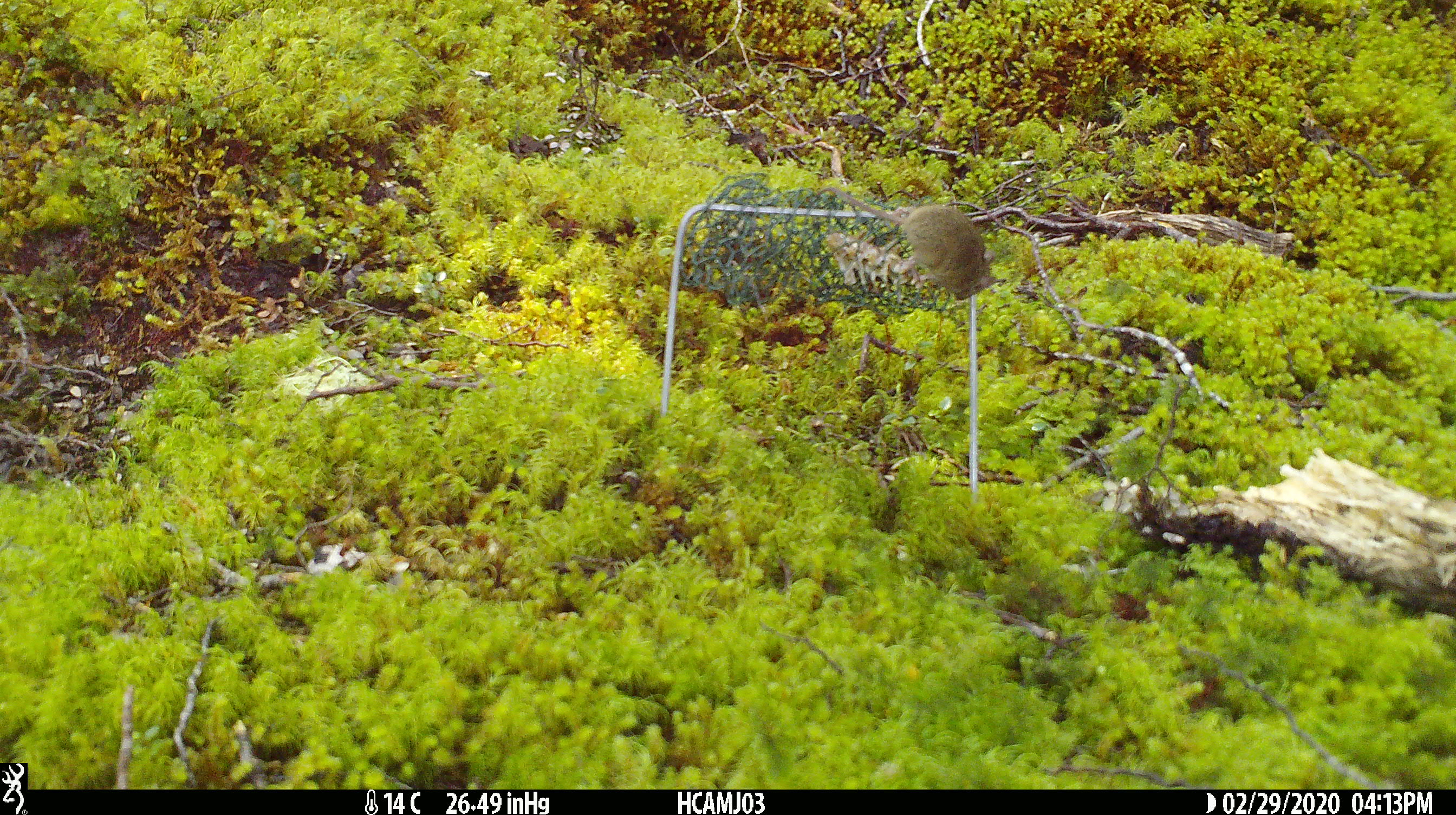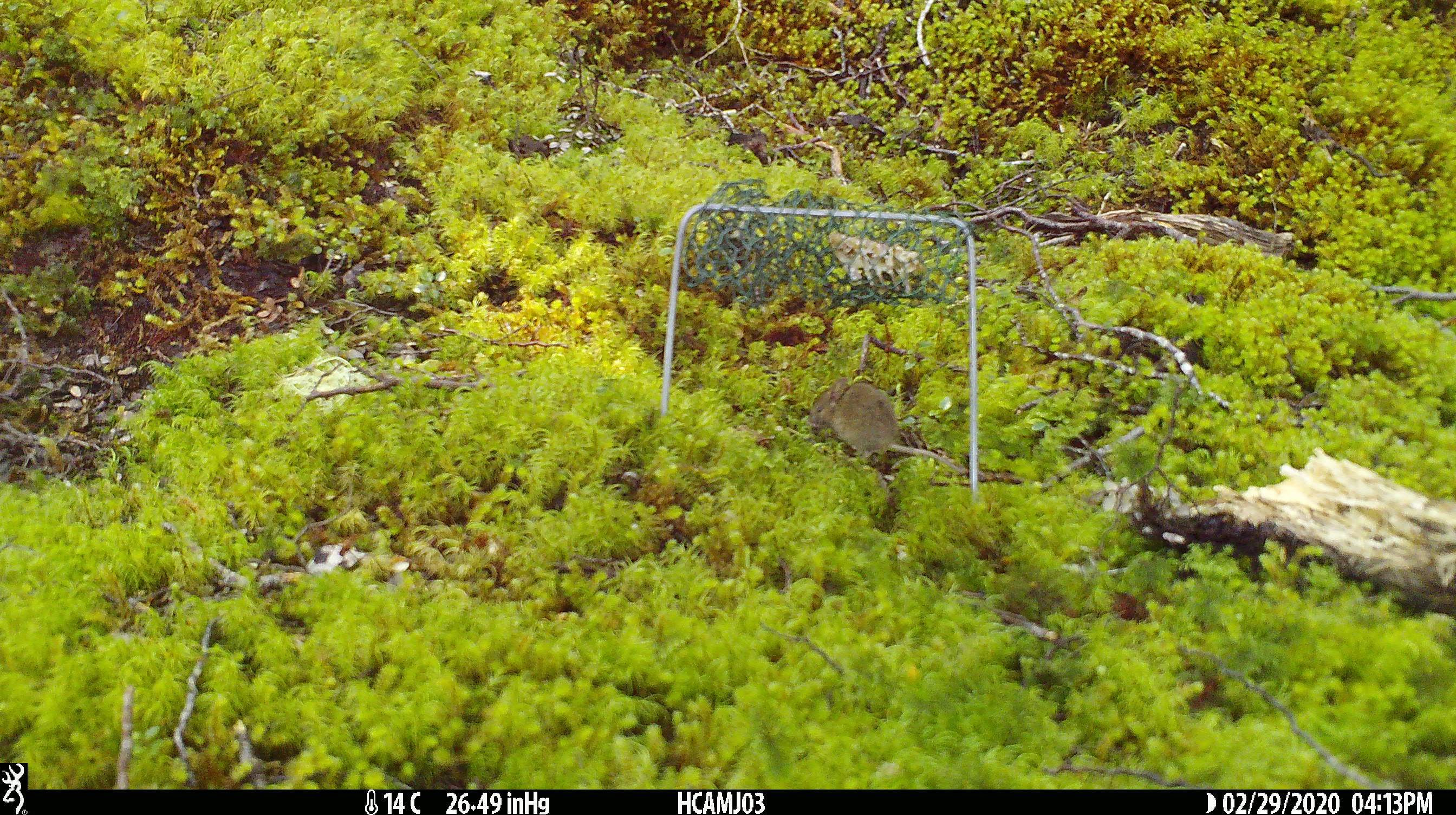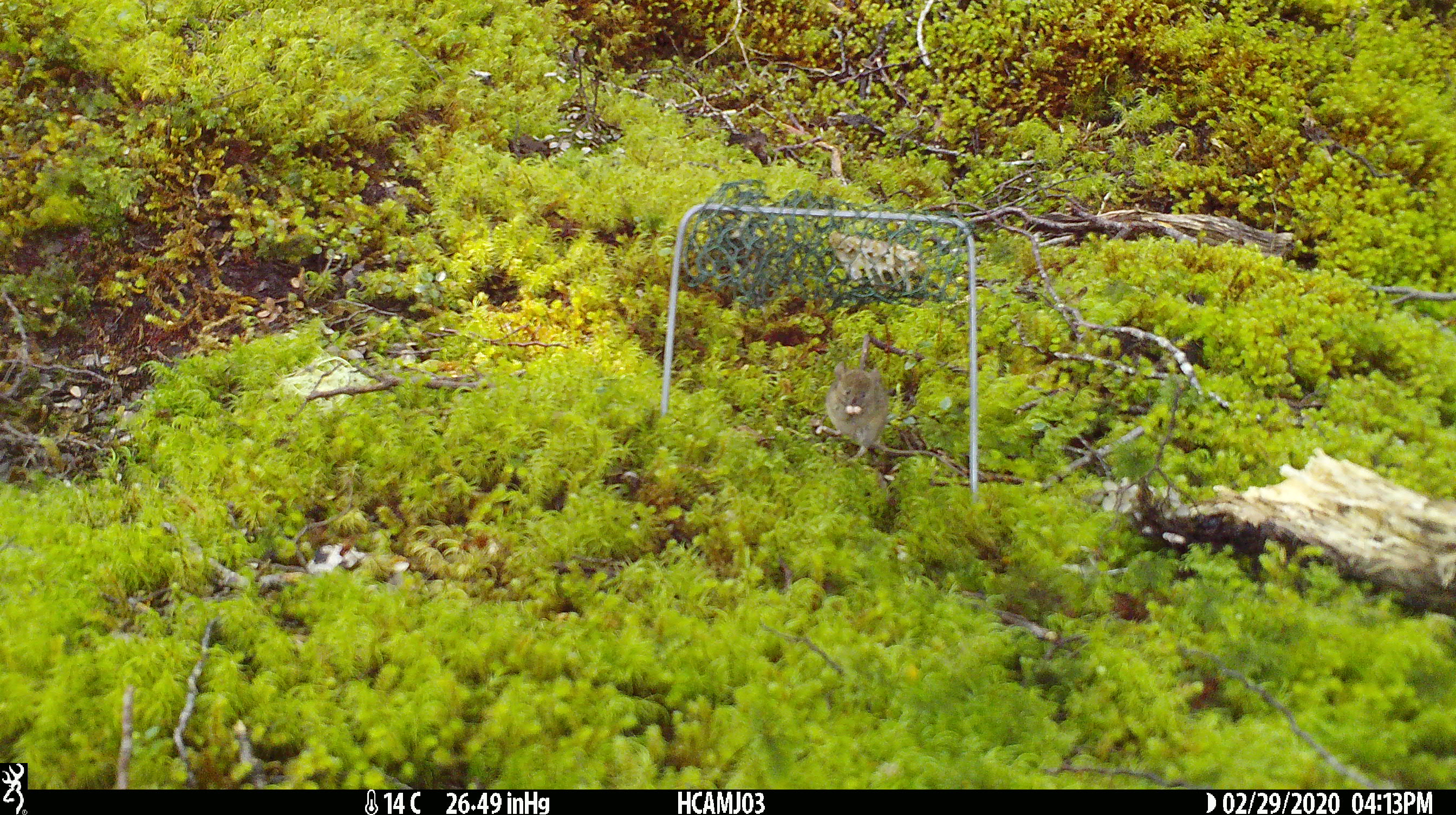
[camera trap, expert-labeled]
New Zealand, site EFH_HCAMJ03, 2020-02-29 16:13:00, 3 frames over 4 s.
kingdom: Animalia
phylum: Chordata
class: Mammalia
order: Rodentia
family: Muridae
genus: Mus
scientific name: Mus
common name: mouse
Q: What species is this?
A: Mouse (Mus).